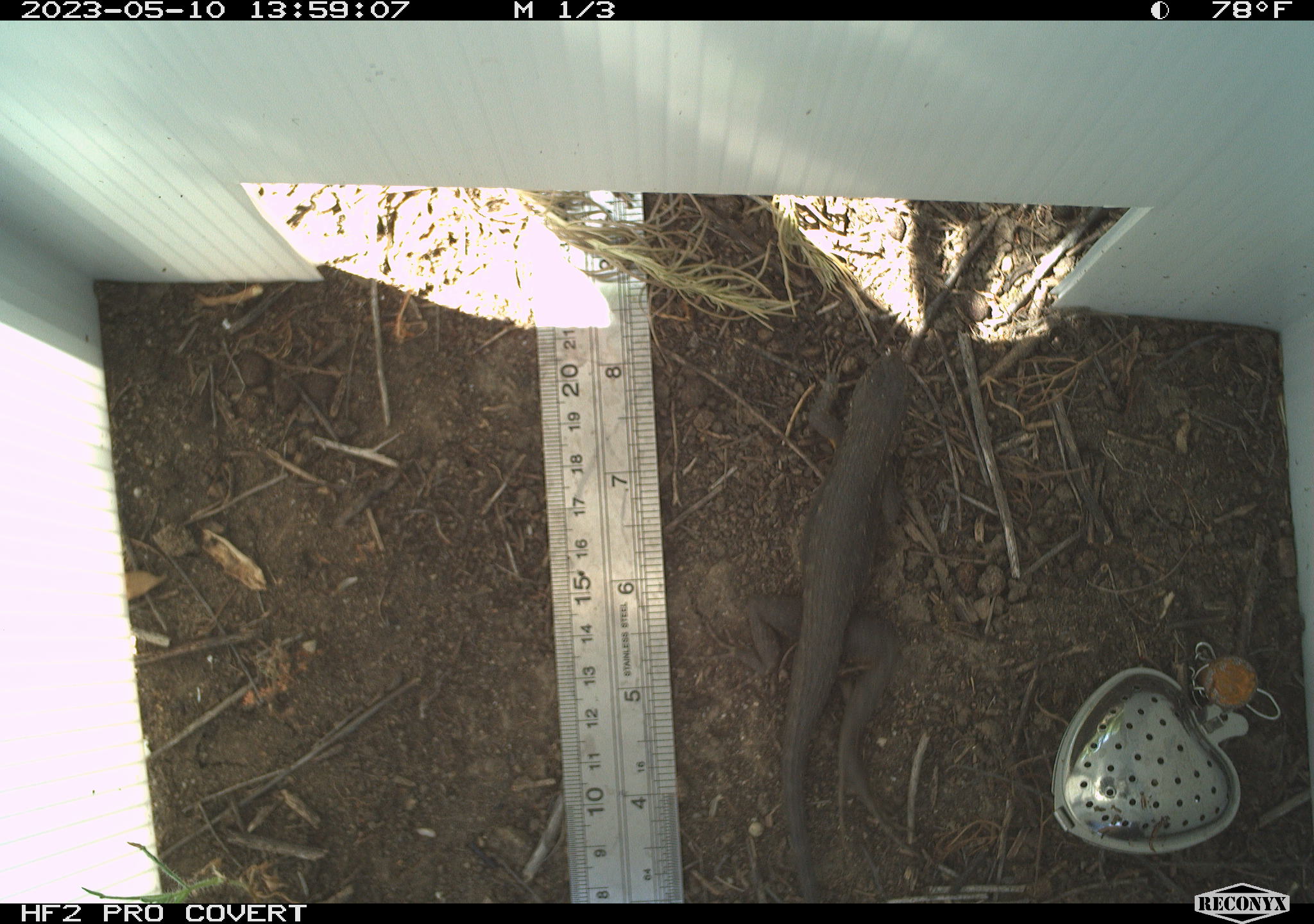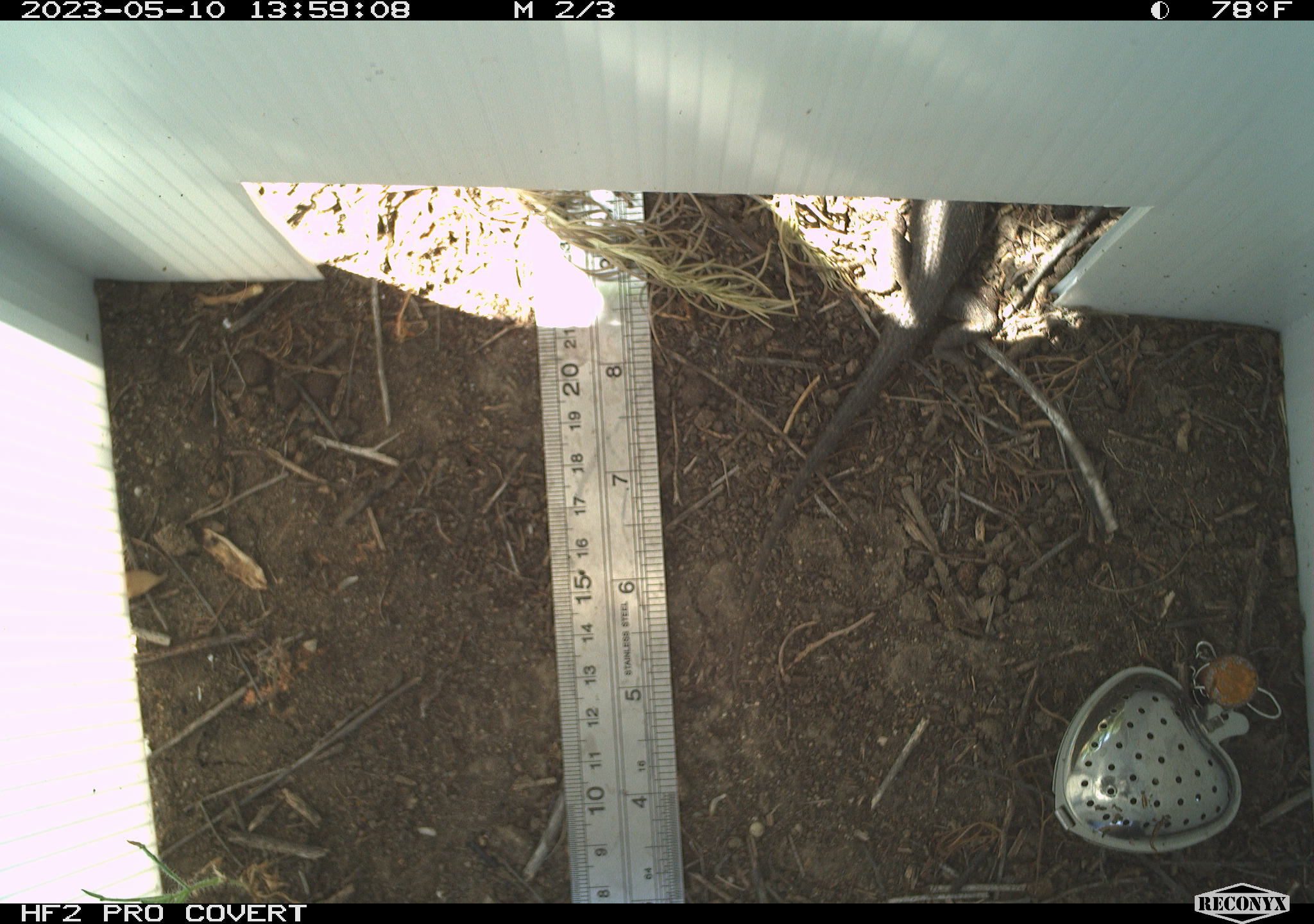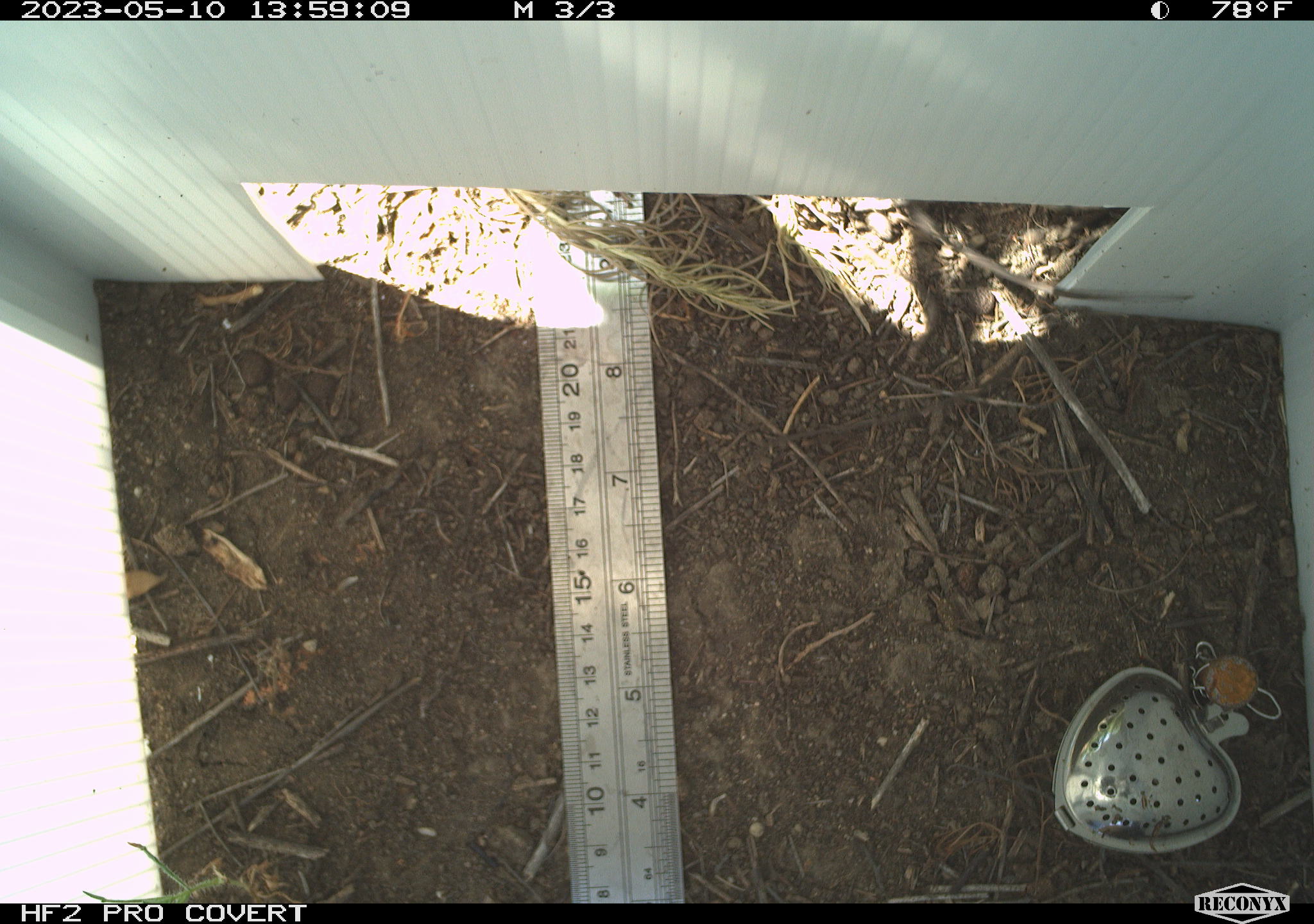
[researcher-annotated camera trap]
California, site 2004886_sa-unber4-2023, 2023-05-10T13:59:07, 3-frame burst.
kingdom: Animalia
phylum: Chordata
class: Reptilia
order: Squamata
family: Phrynosomatidae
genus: Sceloporus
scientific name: Sceloporus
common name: spiny lizards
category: sceloporus species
Sceloporus species (spiny lizards) (Sceloporus).